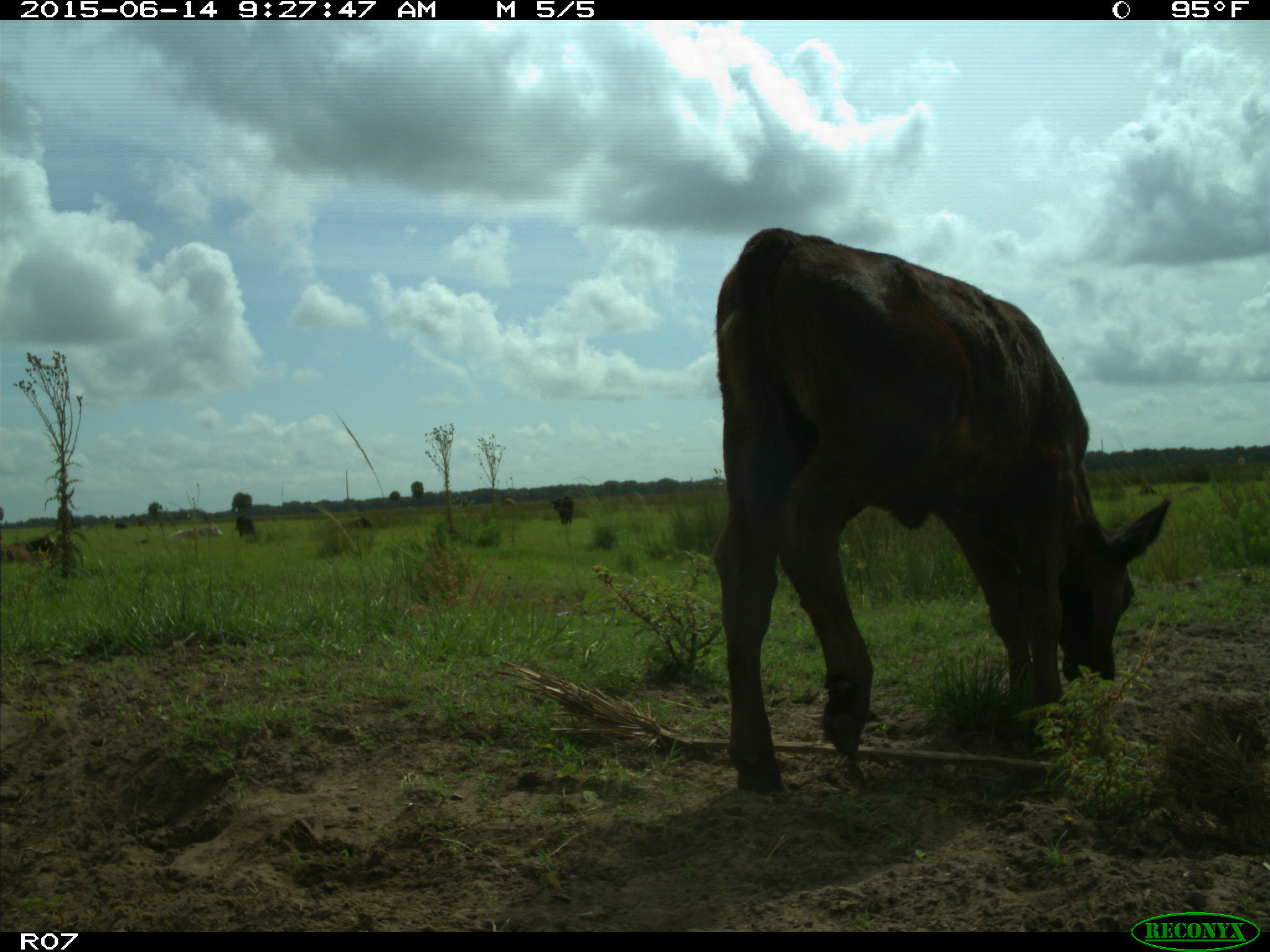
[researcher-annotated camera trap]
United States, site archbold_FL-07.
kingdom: Animalia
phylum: Chordata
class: Mammalia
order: Artiodactyla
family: Bovidae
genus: Bos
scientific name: Bos taurus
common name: domestic cow